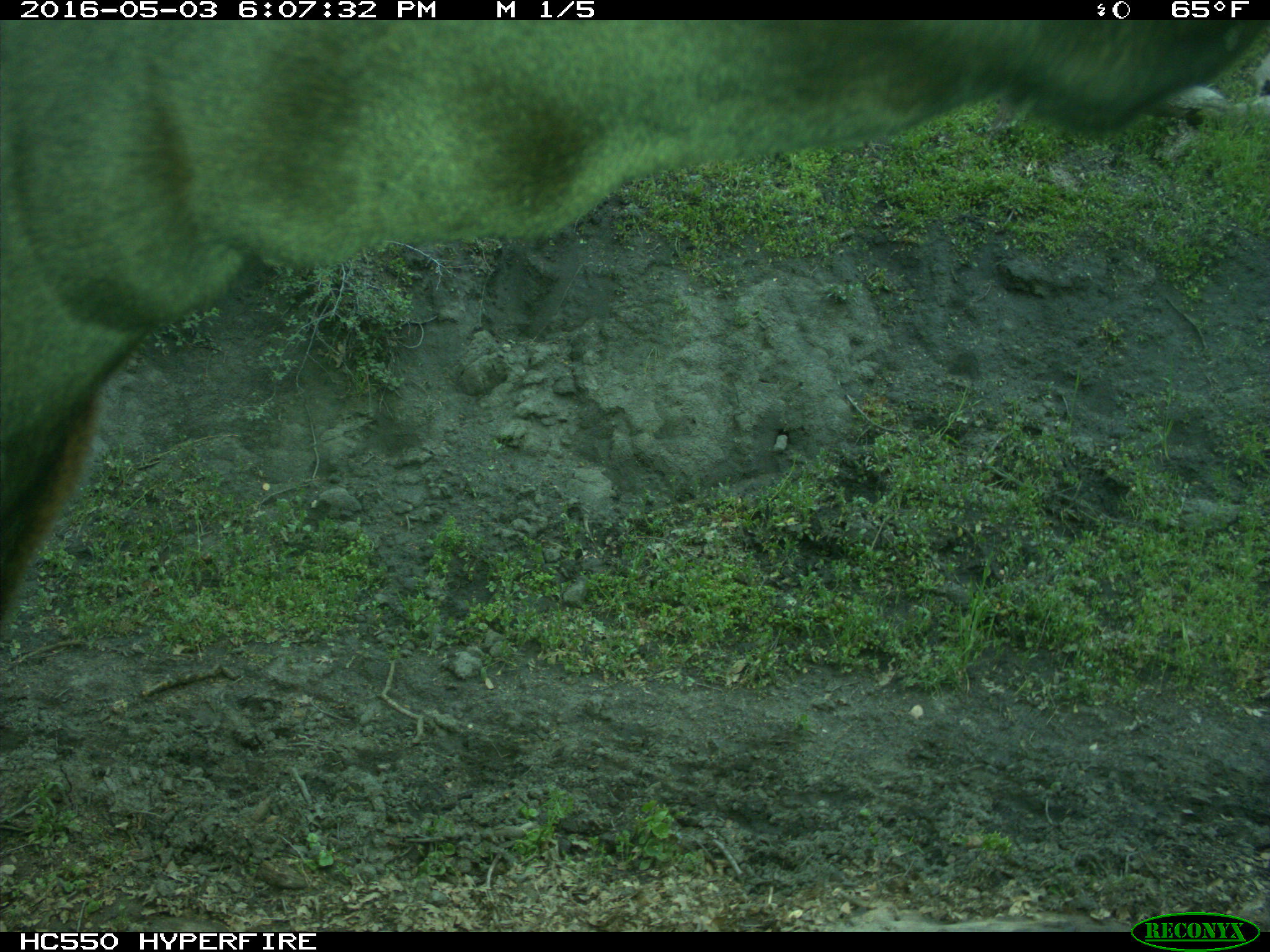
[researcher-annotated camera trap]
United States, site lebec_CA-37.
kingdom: Animalia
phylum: Chordata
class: Mammalia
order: Artiodactyla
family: Bovidae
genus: Bos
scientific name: Bos taurus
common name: domestic cow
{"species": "Bos taurus (domestic cow)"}